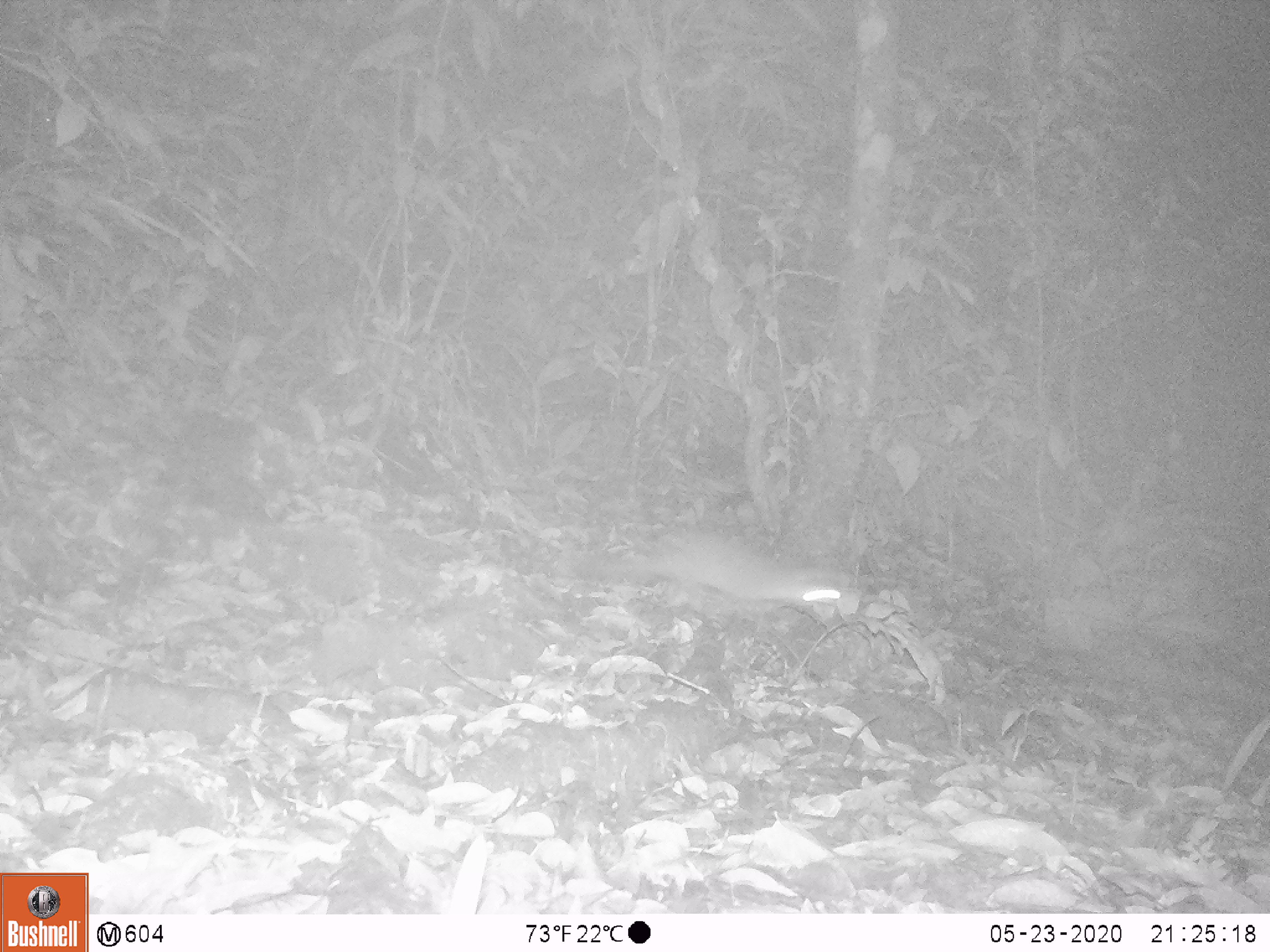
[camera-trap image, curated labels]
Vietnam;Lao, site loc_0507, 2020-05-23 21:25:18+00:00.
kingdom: Animalia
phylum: Chordata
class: Mammalia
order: Rodentia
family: Muridae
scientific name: Muridae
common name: old-world mice and rats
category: unidentified murid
Unidentified murid (old-world mice and rats) (Muridae). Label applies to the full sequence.